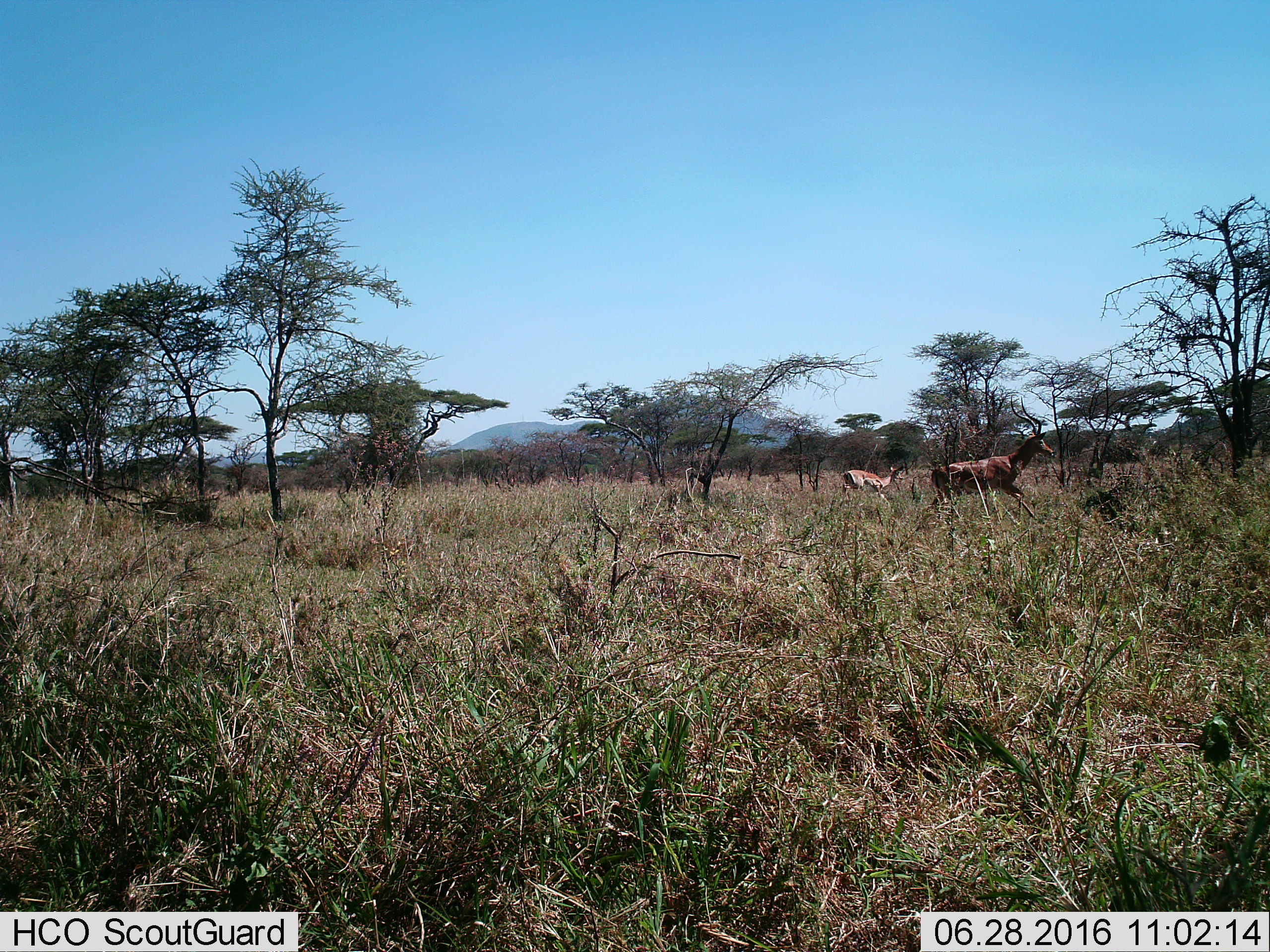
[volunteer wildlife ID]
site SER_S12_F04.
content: unidentified animal